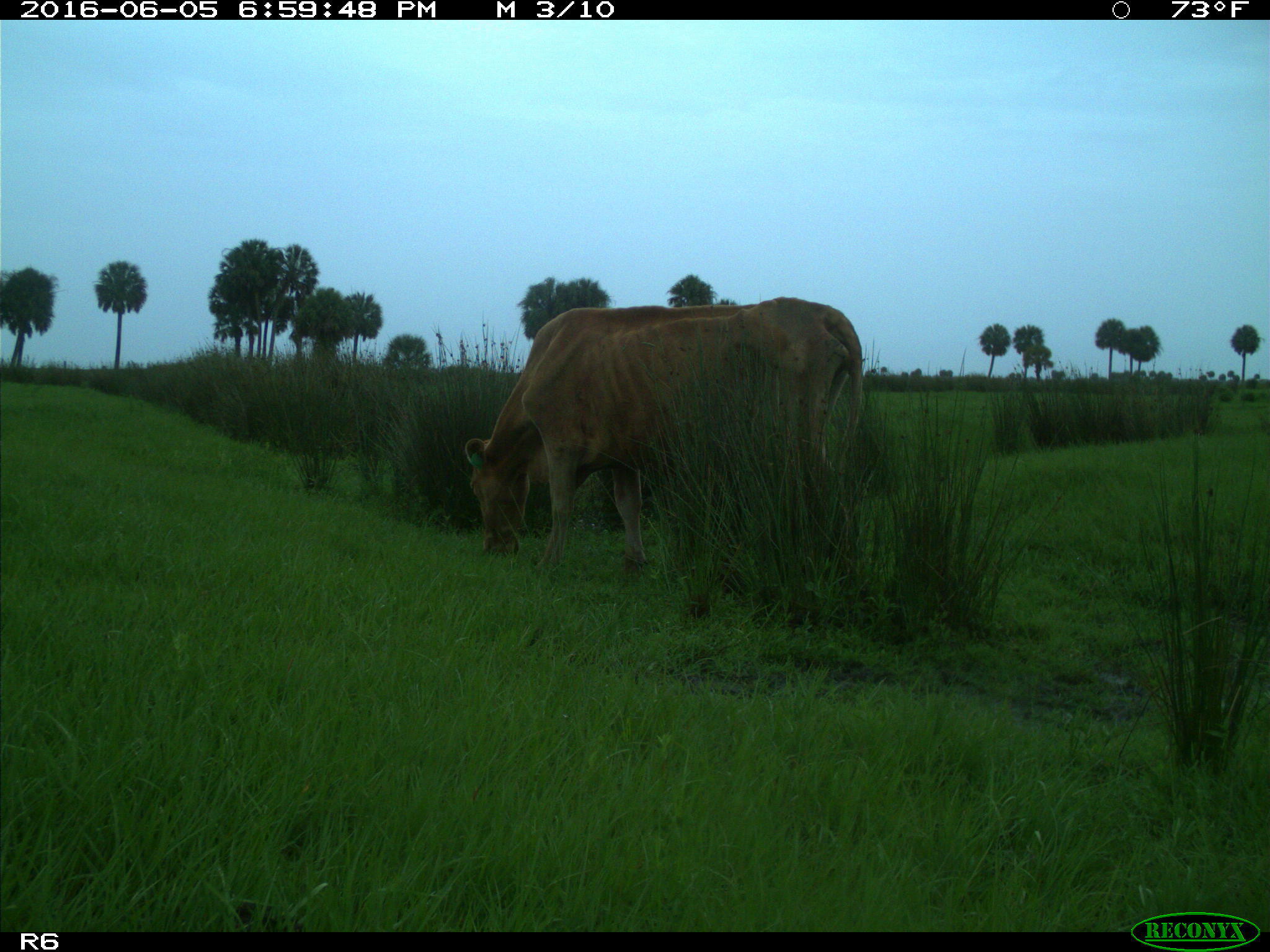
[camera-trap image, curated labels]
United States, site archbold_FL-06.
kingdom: Animalia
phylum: Chordata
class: Mammalia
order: Artiodactyla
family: Bovidae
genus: Bos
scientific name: Bos taurus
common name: domestic cow